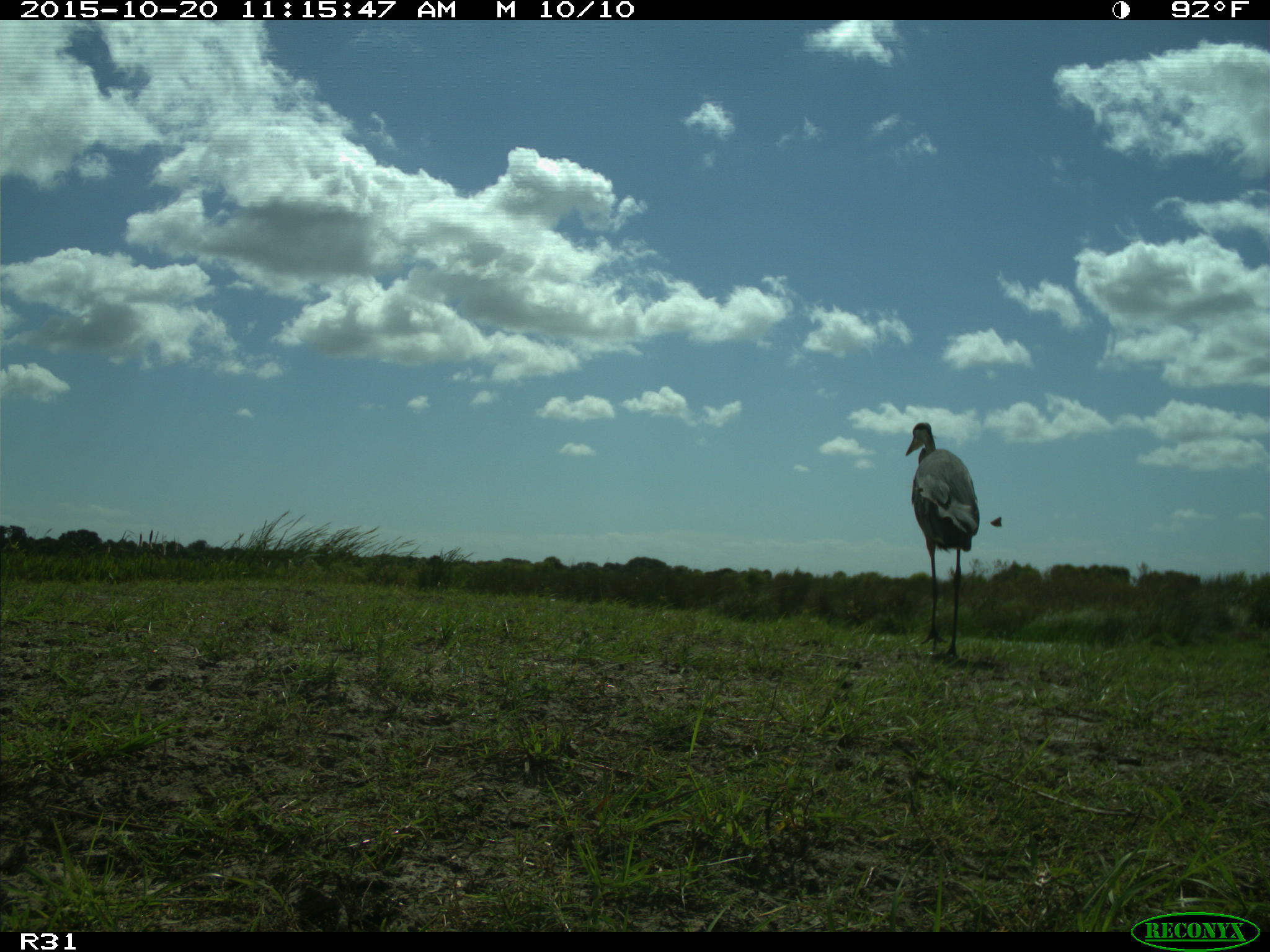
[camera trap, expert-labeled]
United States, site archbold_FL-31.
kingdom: Animalia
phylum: Chordata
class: Aves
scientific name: Aves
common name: birds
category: unidentified bird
Unidentified bird (birds) (Aves).